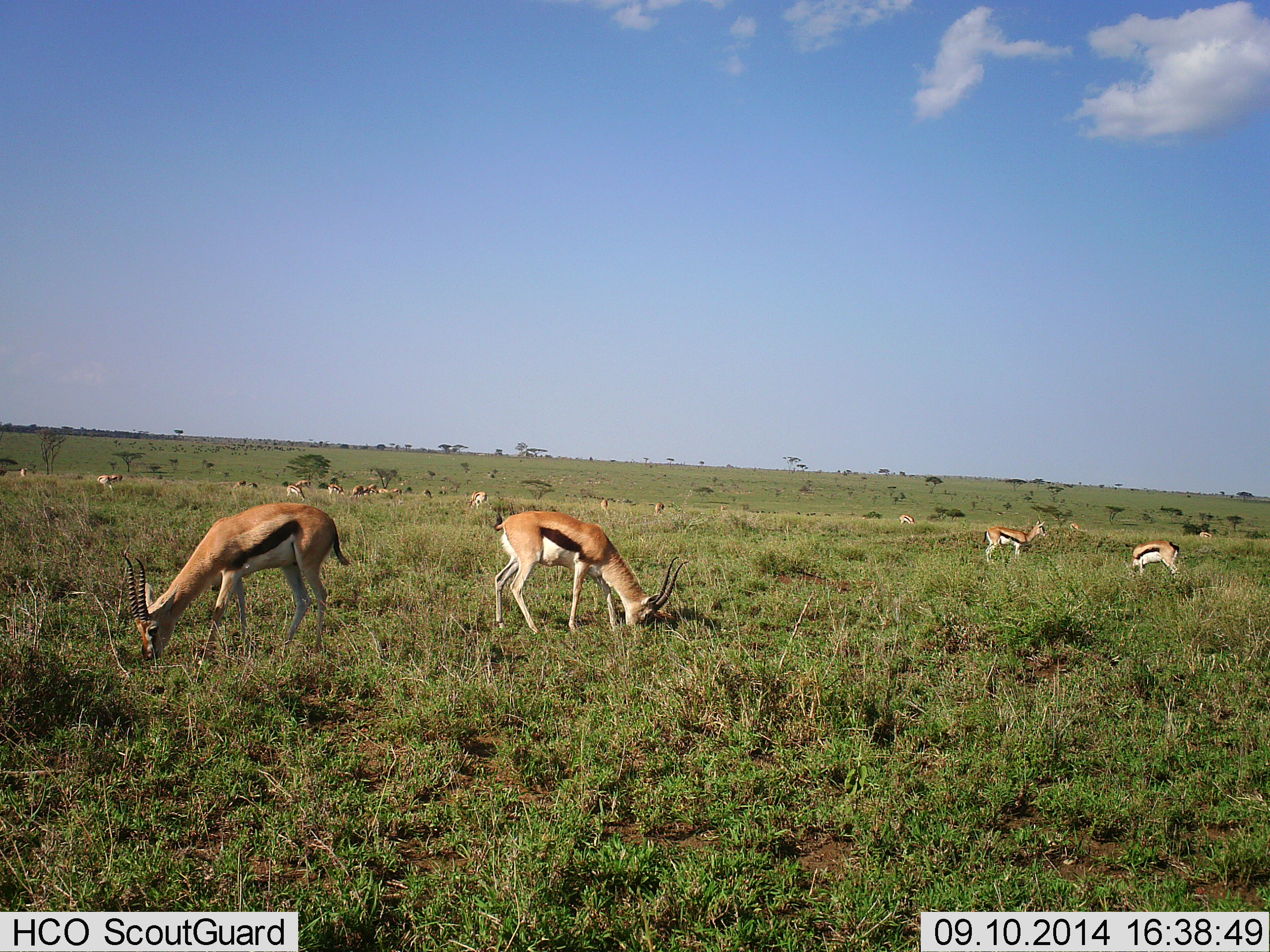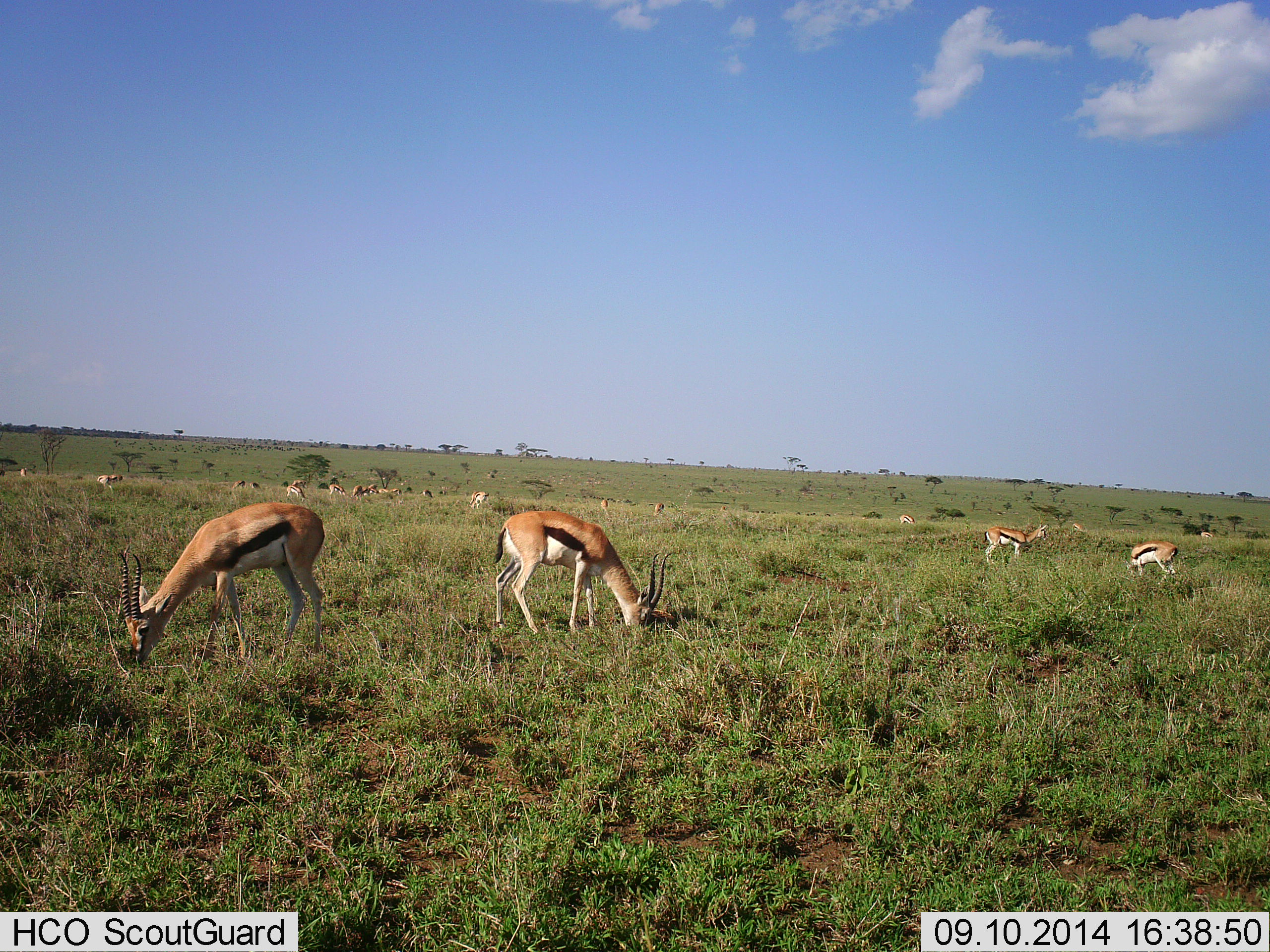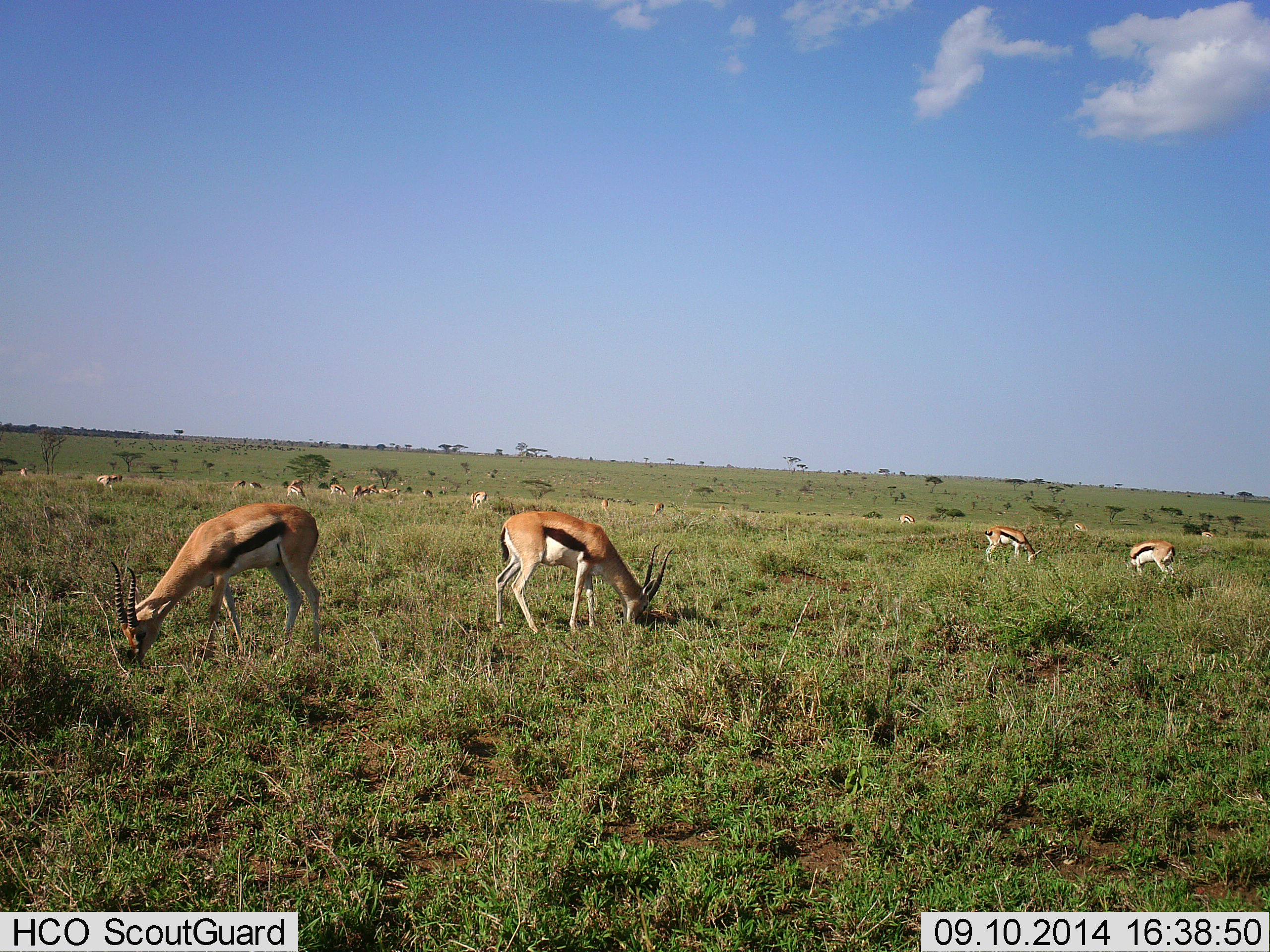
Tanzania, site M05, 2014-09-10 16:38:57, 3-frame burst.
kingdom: Animalia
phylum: Chordata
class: Mammalia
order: Artiodactyla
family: Bovidae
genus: Eudorcas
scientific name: Eudorcas thomsonii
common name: thomson's gazelle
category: gazellethomsons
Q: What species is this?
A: Gazellethomsons (thomson's gazelle) (Eudorcas thomsonii).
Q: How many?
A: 11-50.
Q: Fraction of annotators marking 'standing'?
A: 70%.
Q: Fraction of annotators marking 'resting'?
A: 10%.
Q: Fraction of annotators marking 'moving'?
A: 30%.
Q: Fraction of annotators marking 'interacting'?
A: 10%.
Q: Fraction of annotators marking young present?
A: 0%.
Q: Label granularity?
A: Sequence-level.